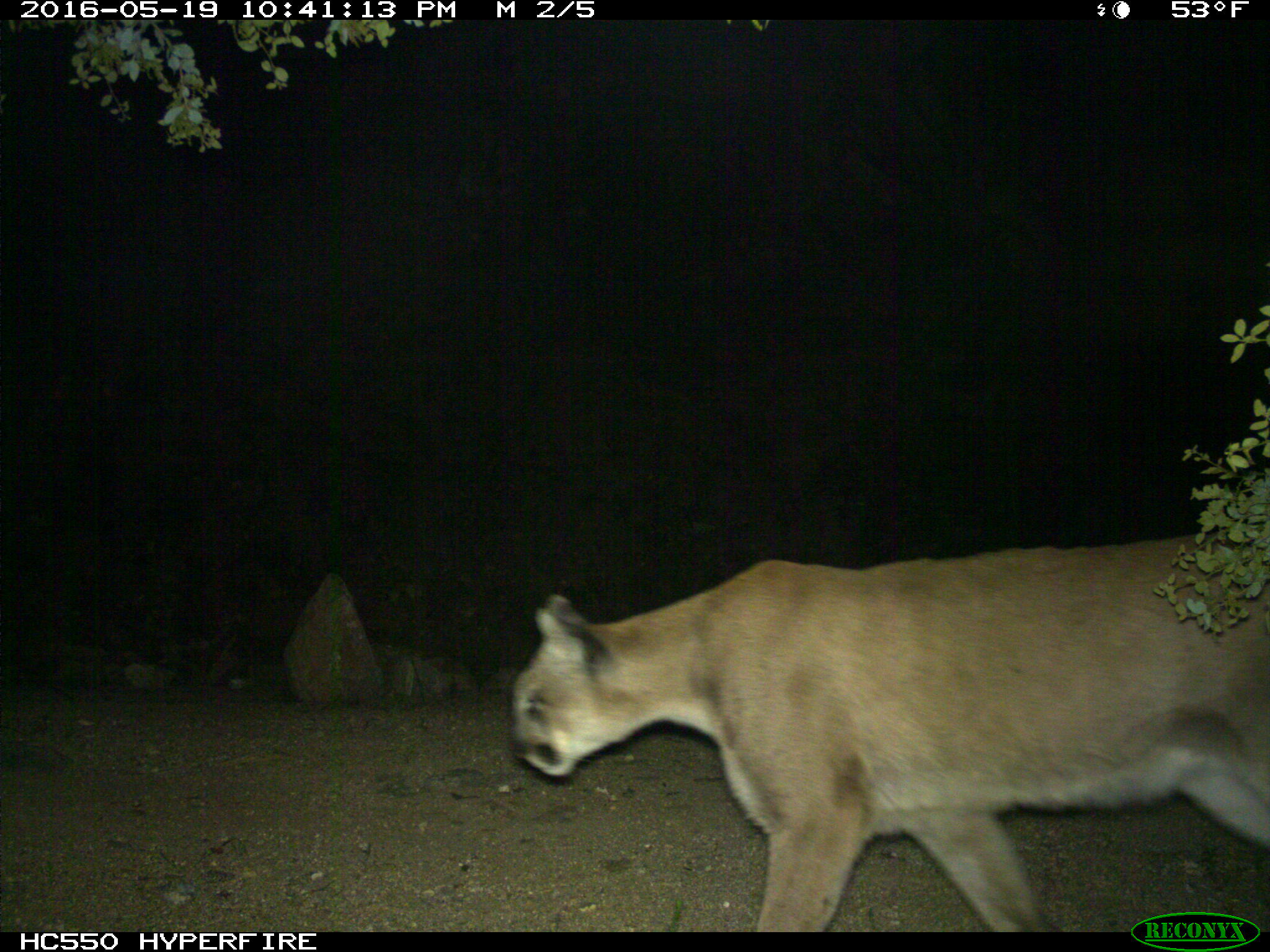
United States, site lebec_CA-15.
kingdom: Animalia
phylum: Chordata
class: Mammalia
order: Carnivora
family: Felidae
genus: Puma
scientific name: Puma concolor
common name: mountain lion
Puma concolor (mountain lion).